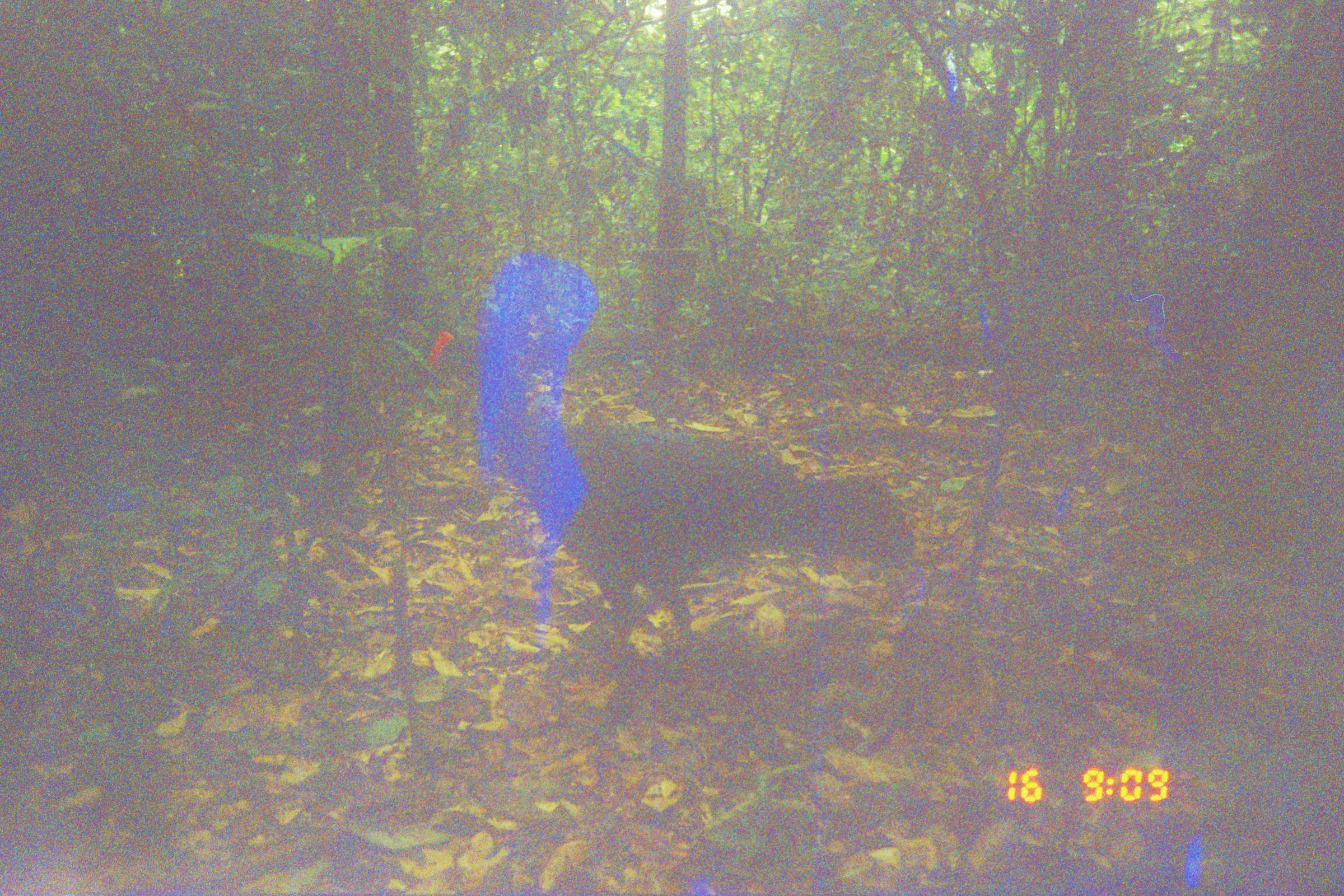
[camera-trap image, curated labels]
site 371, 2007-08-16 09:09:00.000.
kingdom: Animalia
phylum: Chordata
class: Aves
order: Galliformes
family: Cracidae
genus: Mitu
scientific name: Mitu tuberosum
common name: razor-billed curassow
Mitu tuberosum (razor-billed curassow).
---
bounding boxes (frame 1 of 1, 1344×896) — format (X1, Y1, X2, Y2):
mitu tuberosum: (499, 385, 911, 660)